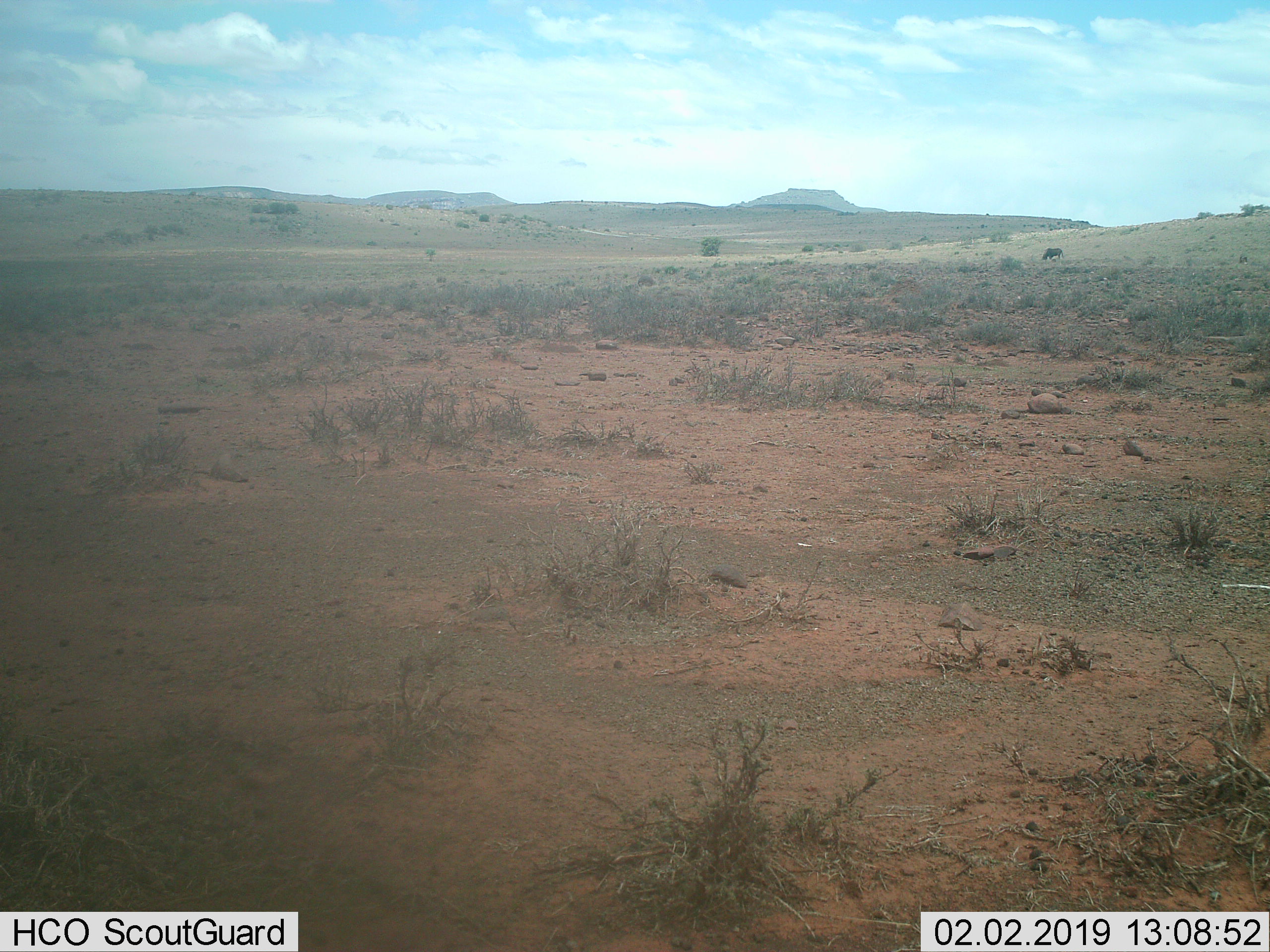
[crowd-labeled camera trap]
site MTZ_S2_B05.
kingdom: Animalia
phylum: Chordata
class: Mammalia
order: Artiodactyla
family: Bovidae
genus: Connochaetes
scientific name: Connochaetes gnou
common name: black wildebeest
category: wildebeestblack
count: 1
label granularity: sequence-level